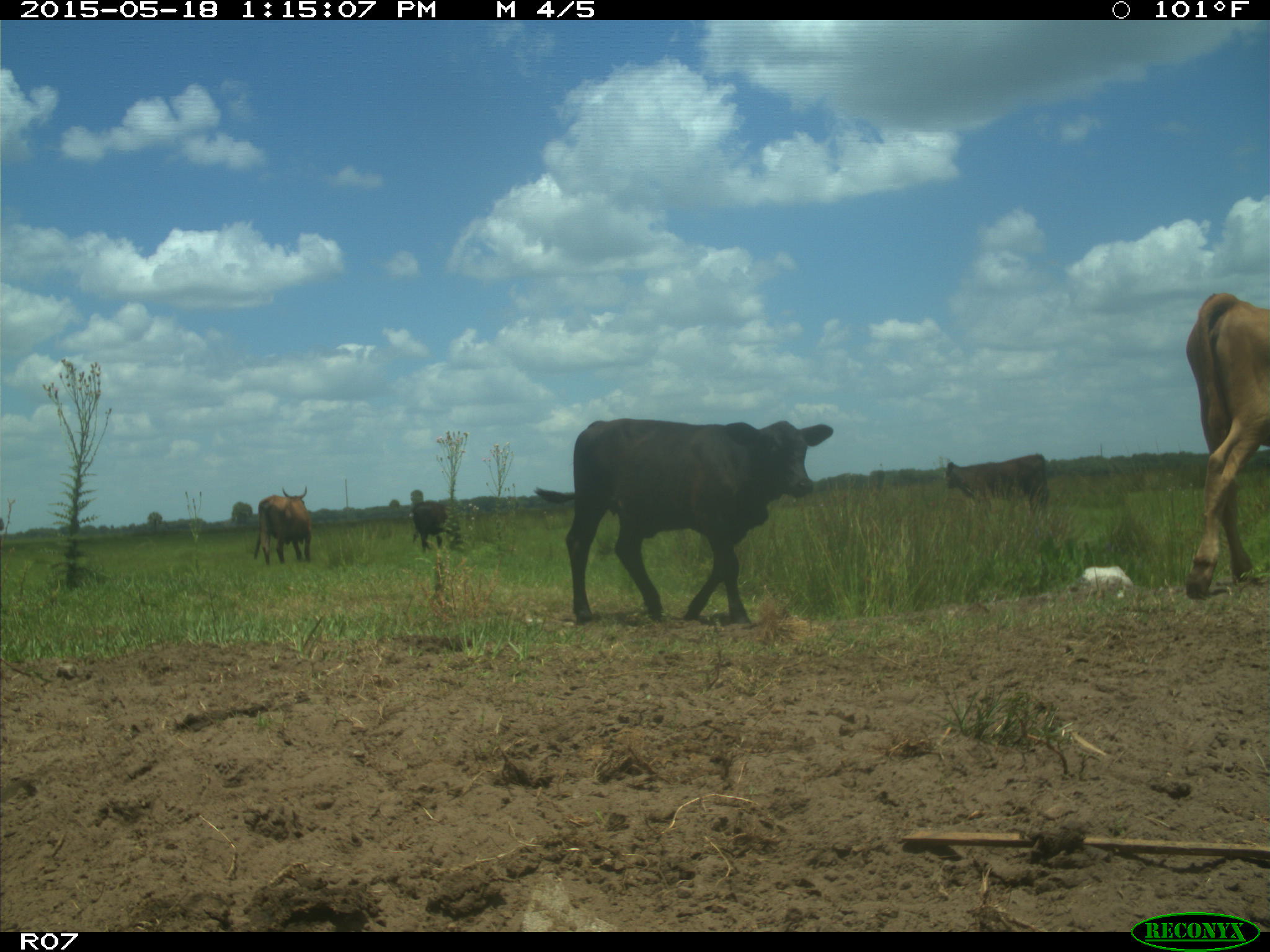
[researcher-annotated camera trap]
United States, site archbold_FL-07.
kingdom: Animalia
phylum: Chordata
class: Mammalia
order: Artiodactyla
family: Bovidae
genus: Bos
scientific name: Bos taurus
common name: domestic cow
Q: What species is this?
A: Bos taurus (domestic cow).